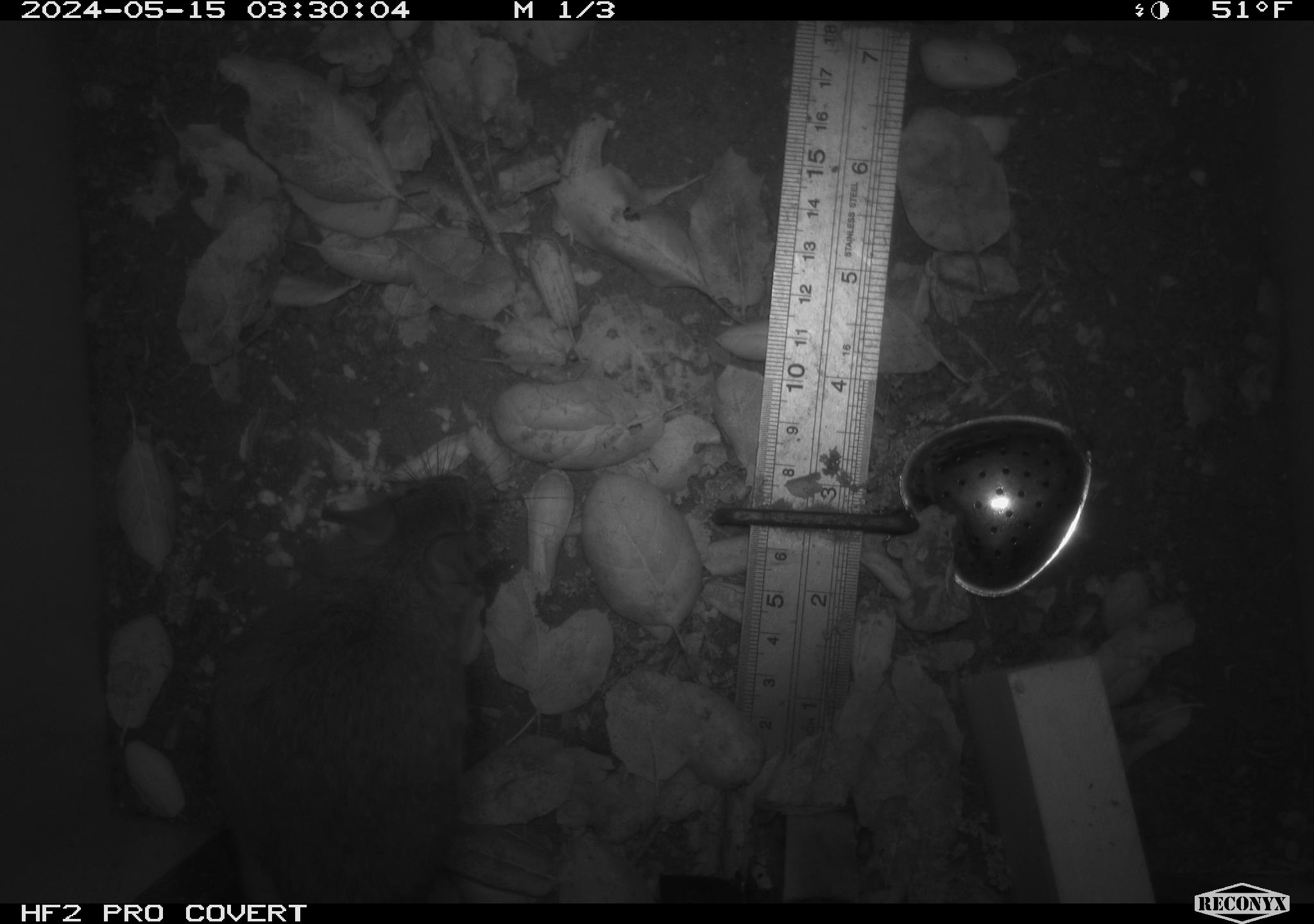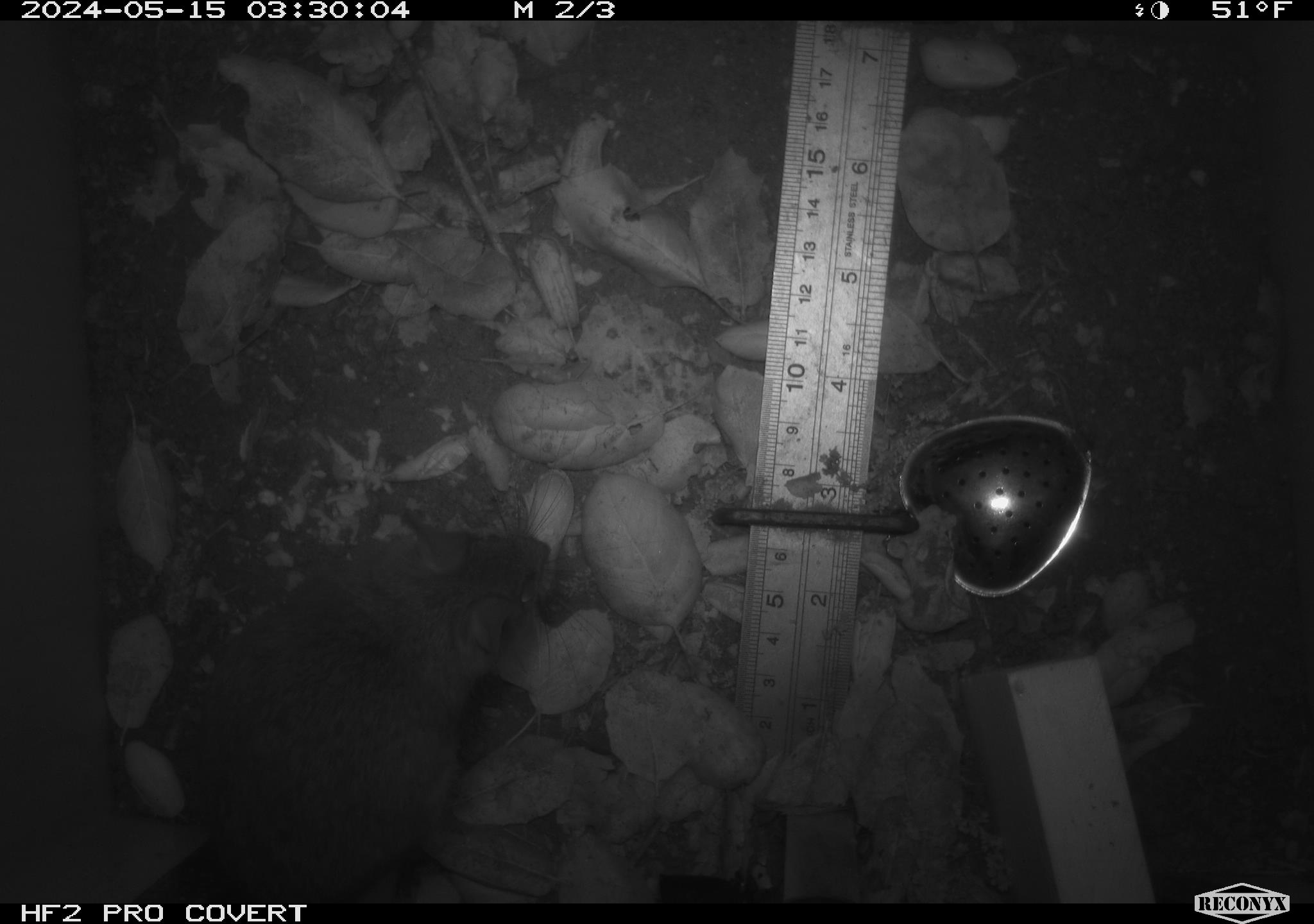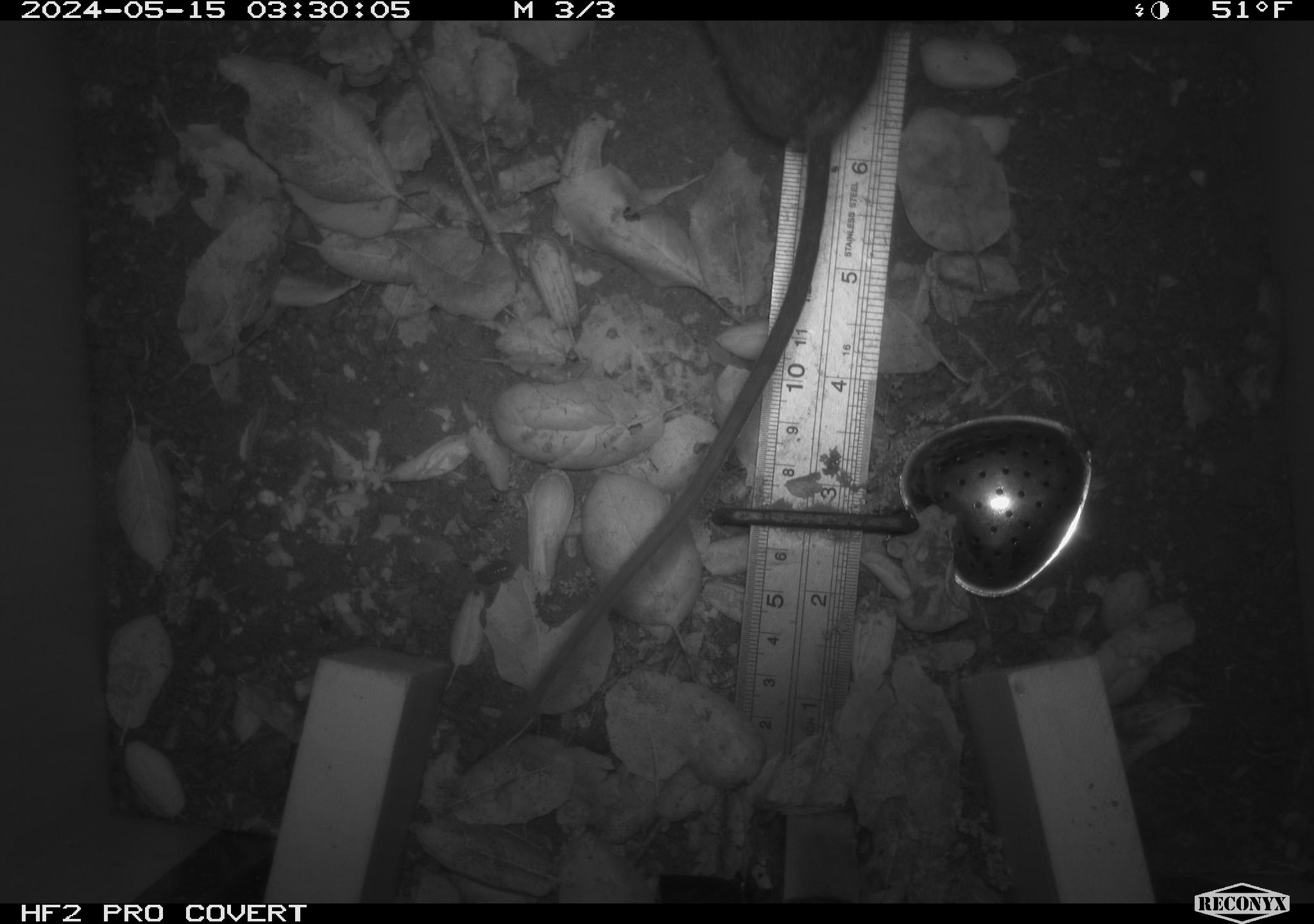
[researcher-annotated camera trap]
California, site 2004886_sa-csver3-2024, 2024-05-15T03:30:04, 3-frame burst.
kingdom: Animalia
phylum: Chordata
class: Mammalia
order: Rodentia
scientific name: Rodentia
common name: rodent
Rodent (Rodentia).